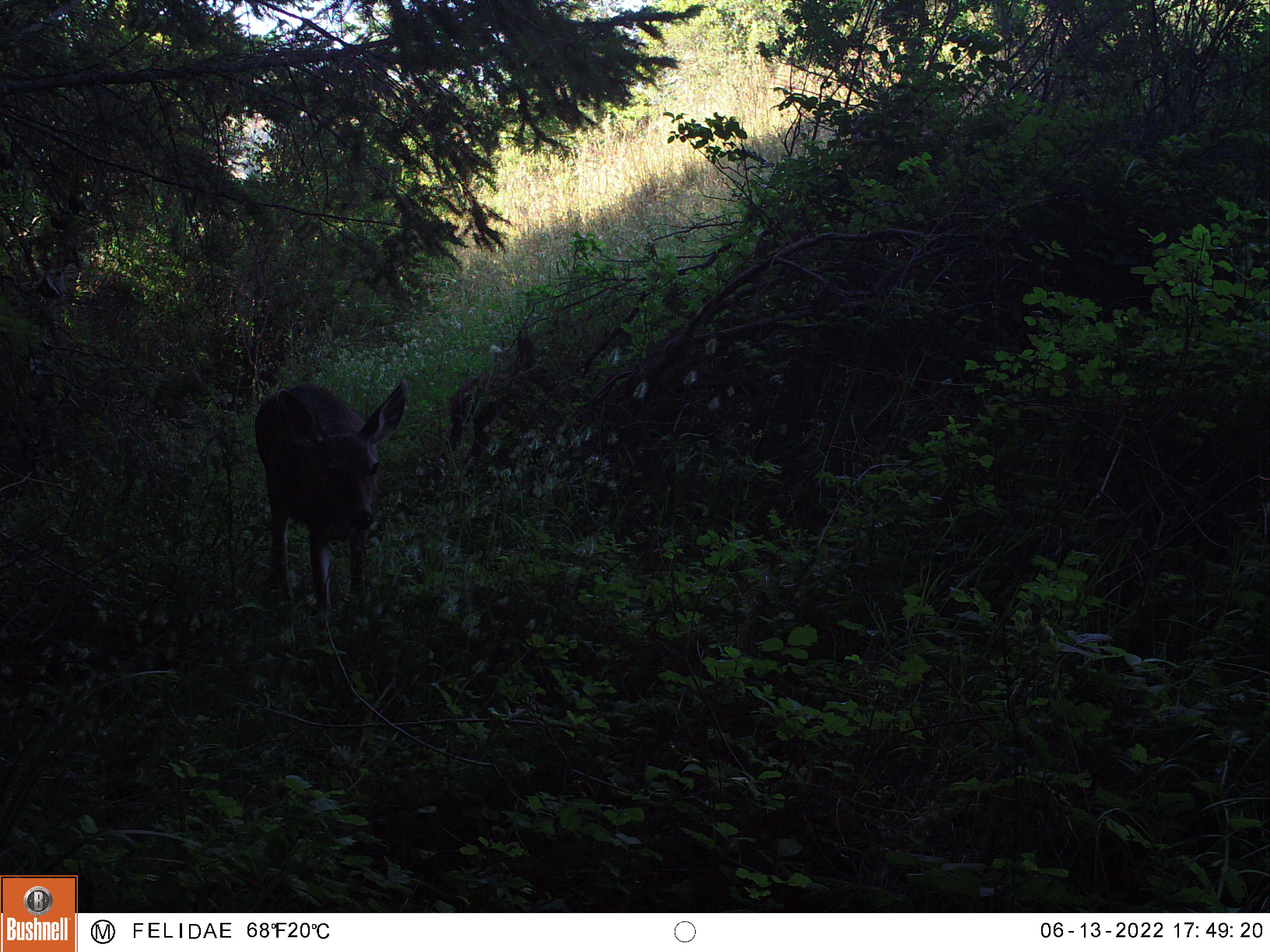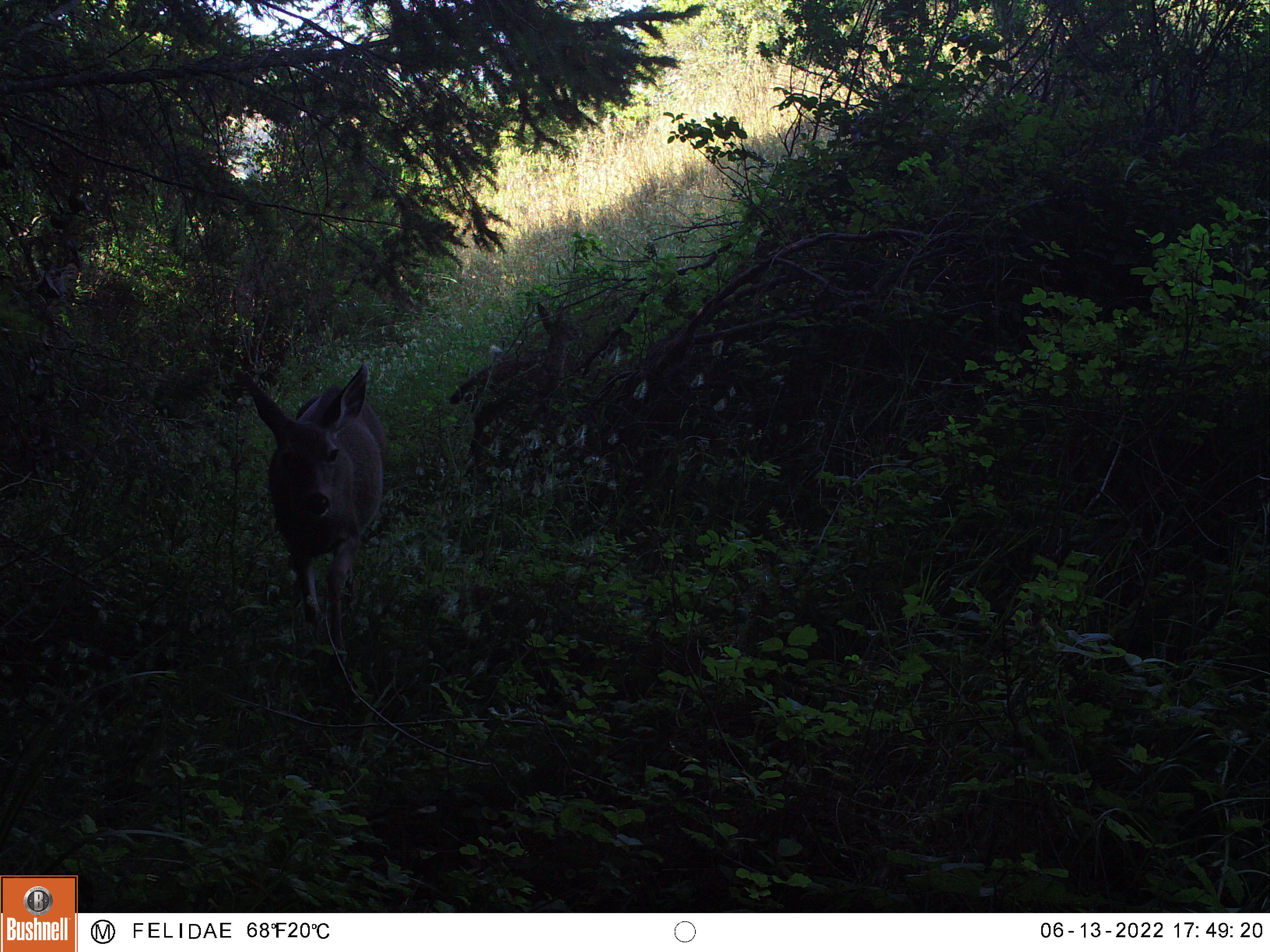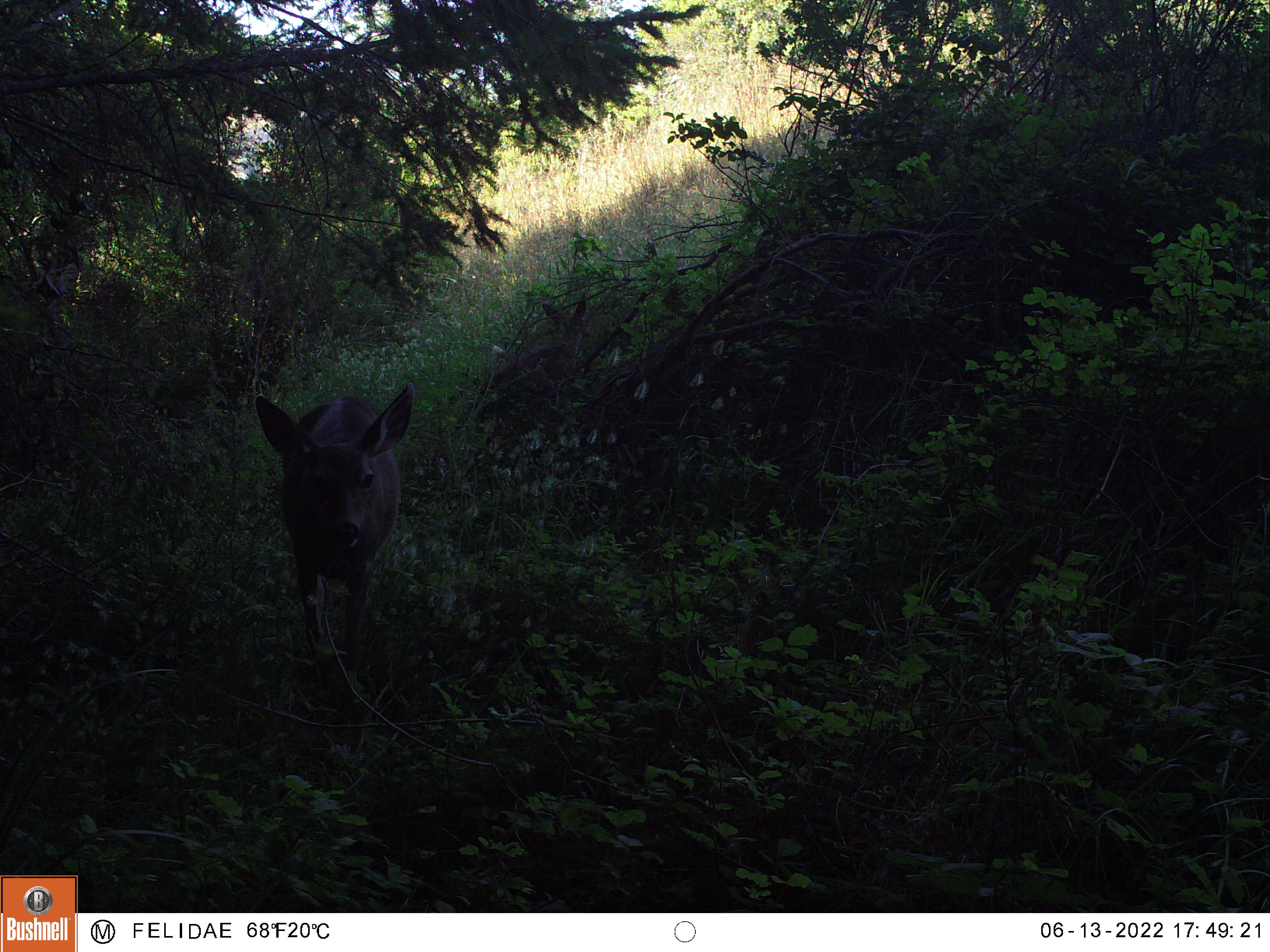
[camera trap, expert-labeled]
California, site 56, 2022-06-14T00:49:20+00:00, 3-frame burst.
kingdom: Animalia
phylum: Chordata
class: Mammalia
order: Artiodactyla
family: Cervidae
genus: Odocoileus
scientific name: Odocoileus hemionus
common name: mule deer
Mule deer (Odocoileus hemionus).